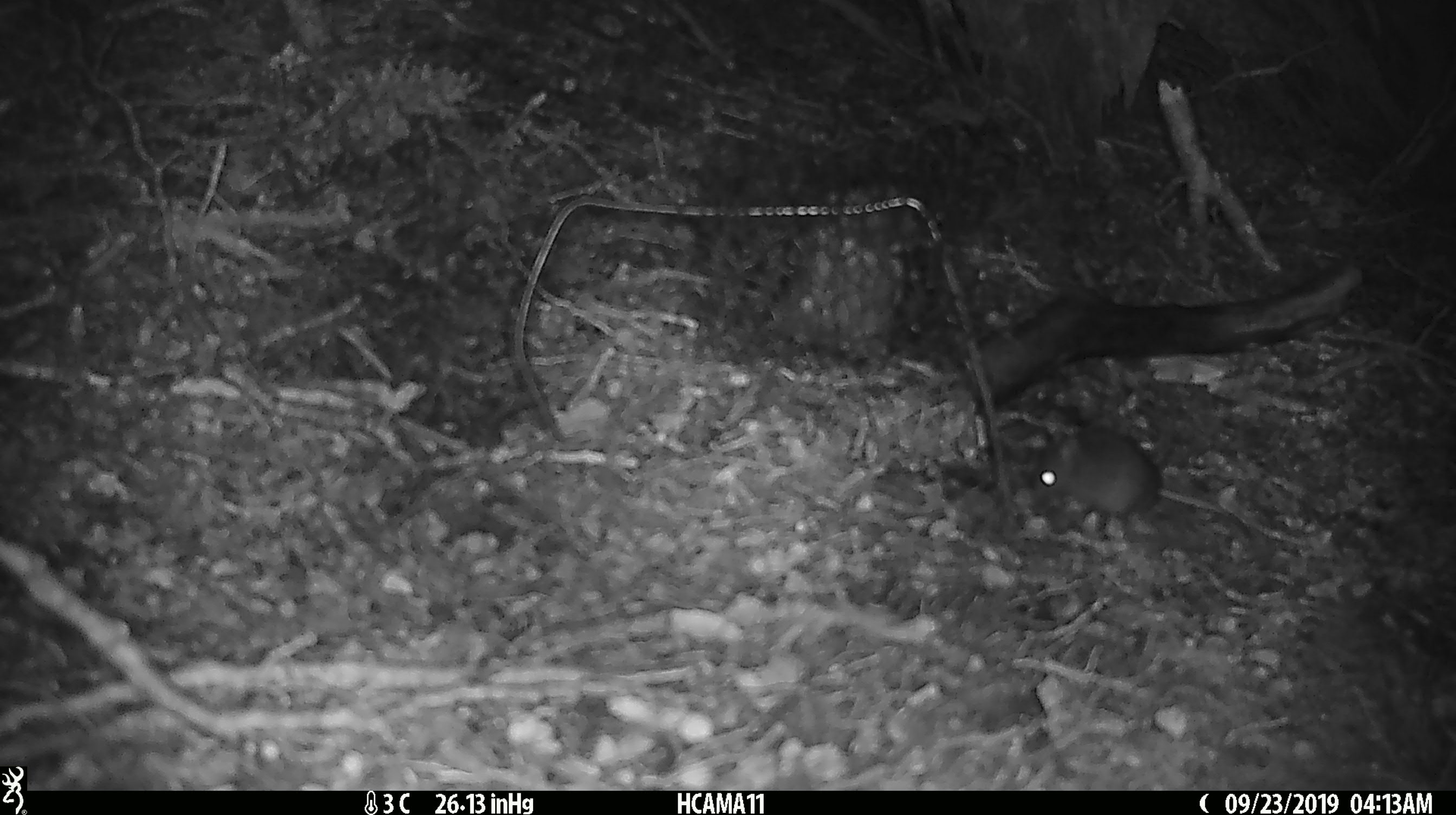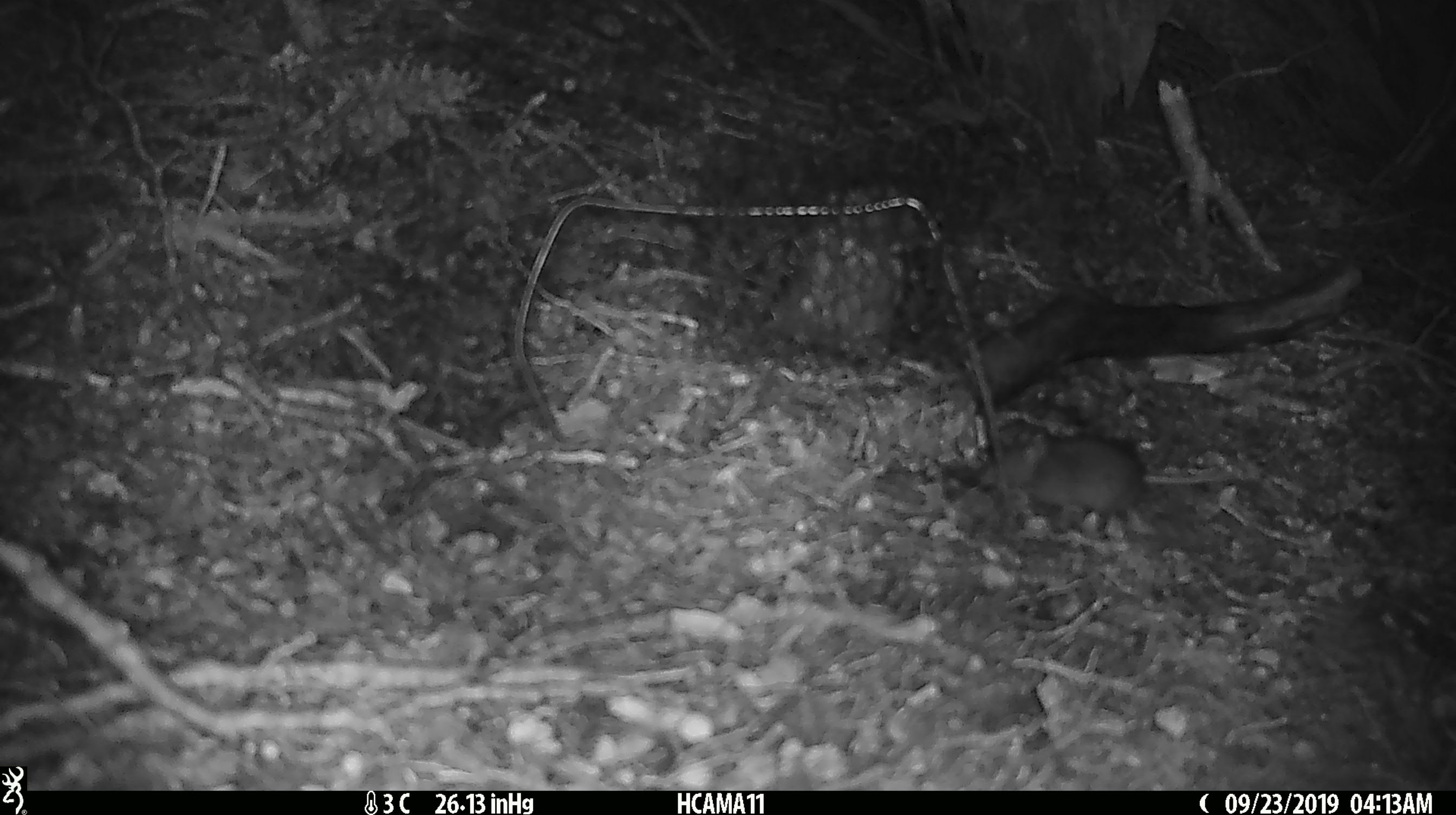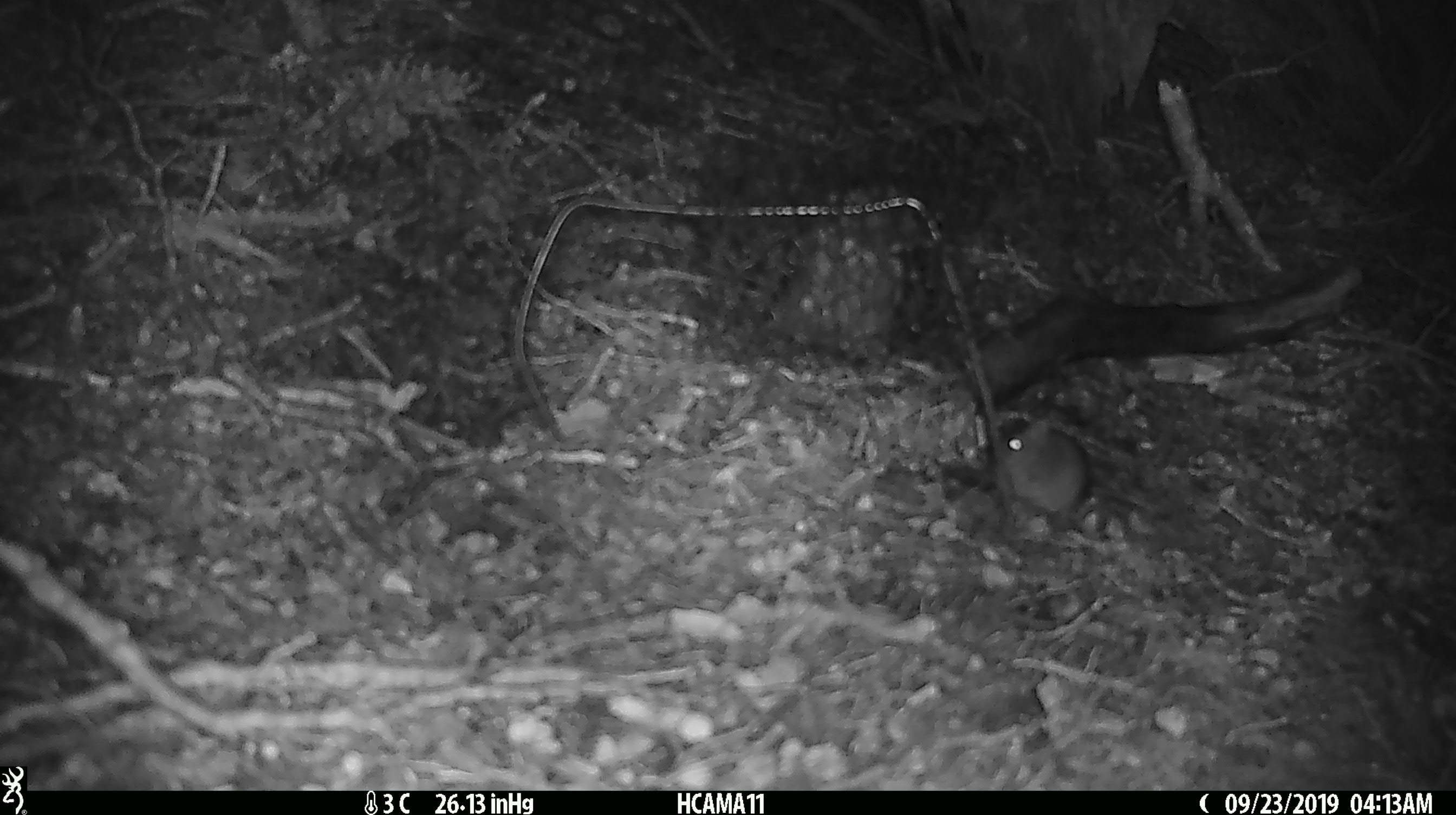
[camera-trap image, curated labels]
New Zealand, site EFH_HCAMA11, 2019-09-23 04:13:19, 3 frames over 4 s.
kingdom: Animalia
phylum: Chordata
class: Mammalia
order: Rodentia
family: Muridae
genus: Mus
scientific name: Mus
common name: mouse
Mouse (Mus).